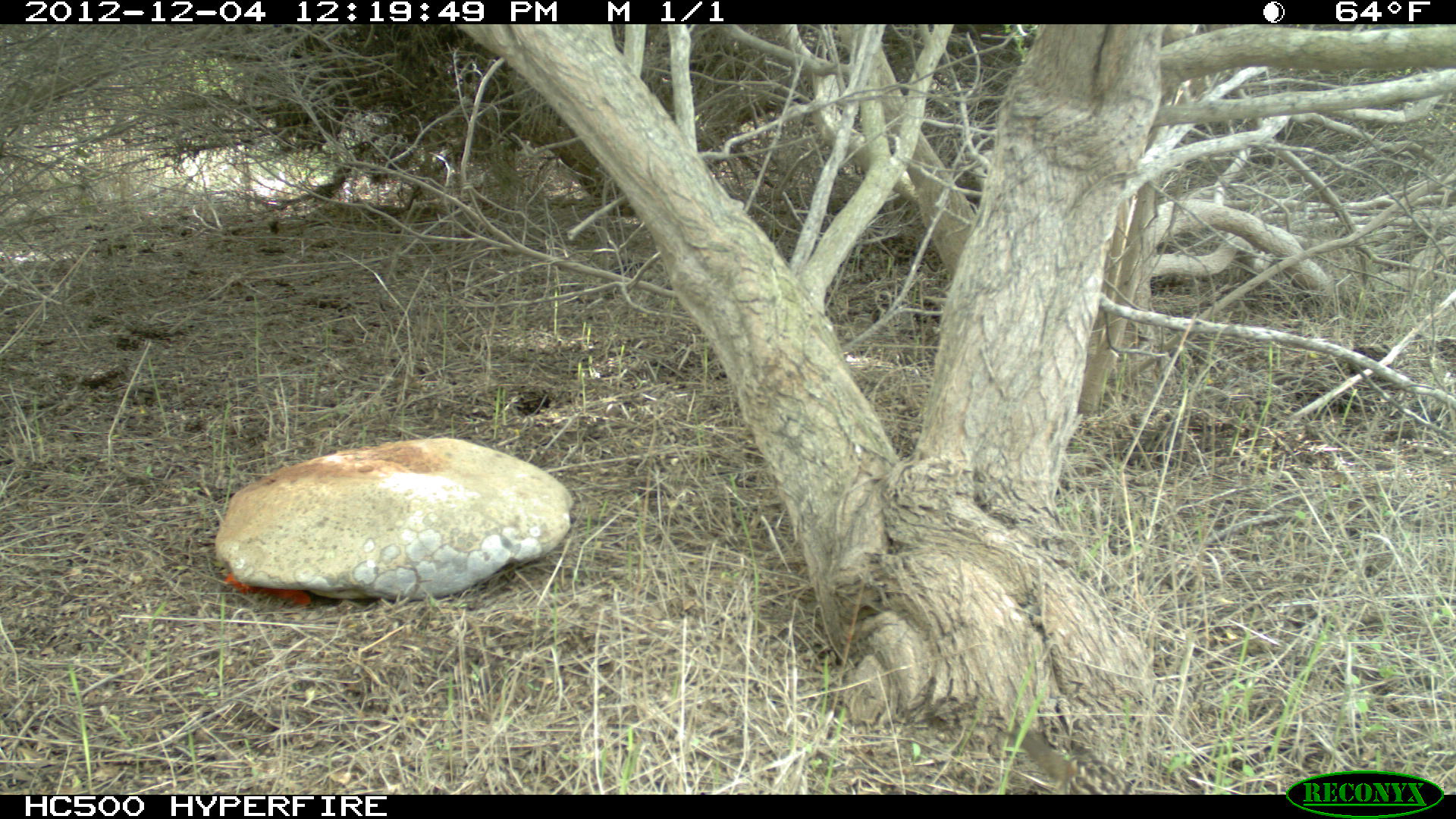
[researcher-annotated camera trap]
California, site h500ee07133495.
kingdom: Animalia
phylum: Chordata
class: Mammalia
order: Rodentia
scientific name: Rodentia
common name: rodent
Rodent (Rodentia).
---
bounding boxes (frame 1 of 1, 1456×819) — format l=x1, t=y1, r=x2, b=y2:
rodent: l=1003, t=726, r=1089, b=792